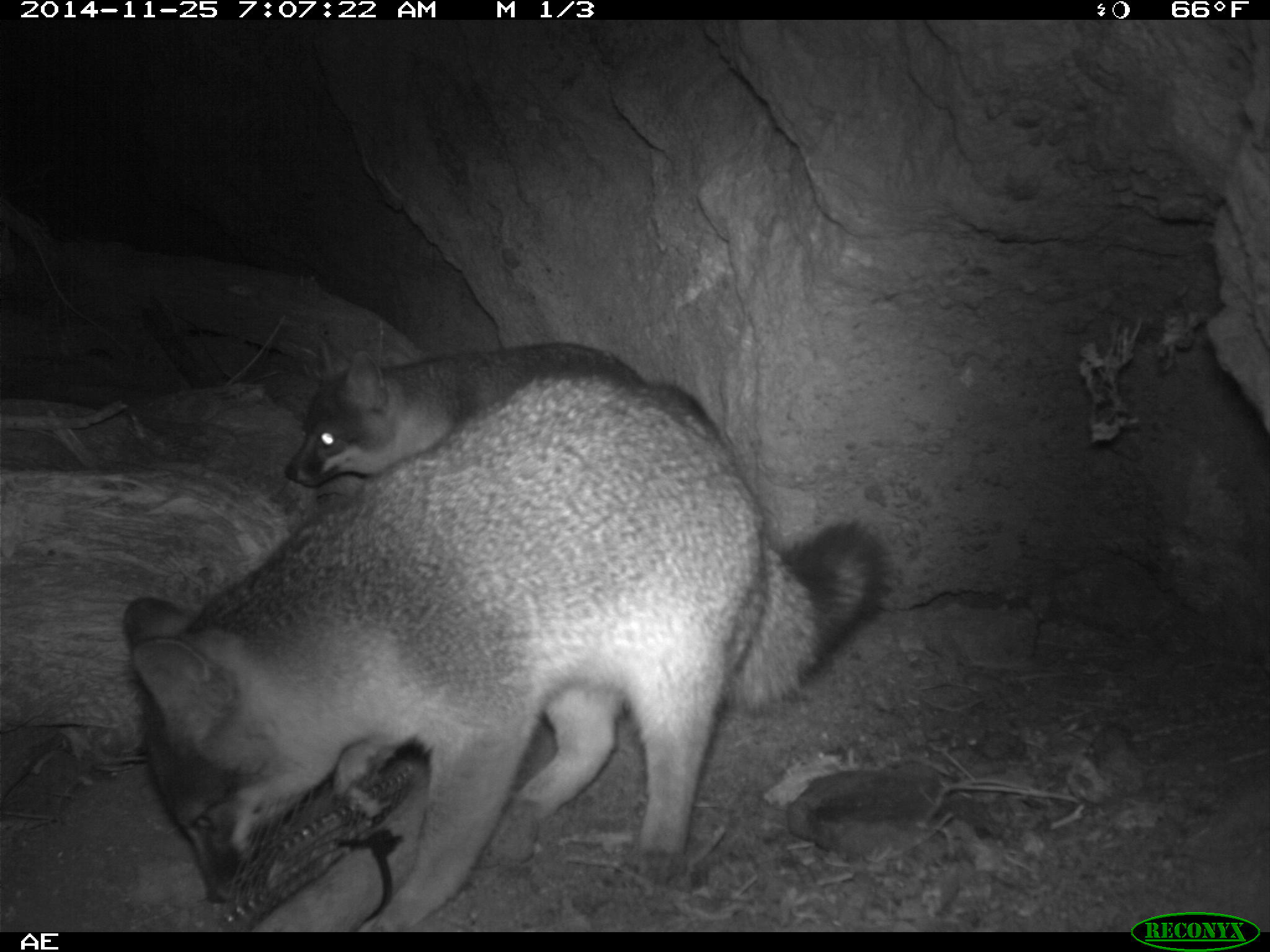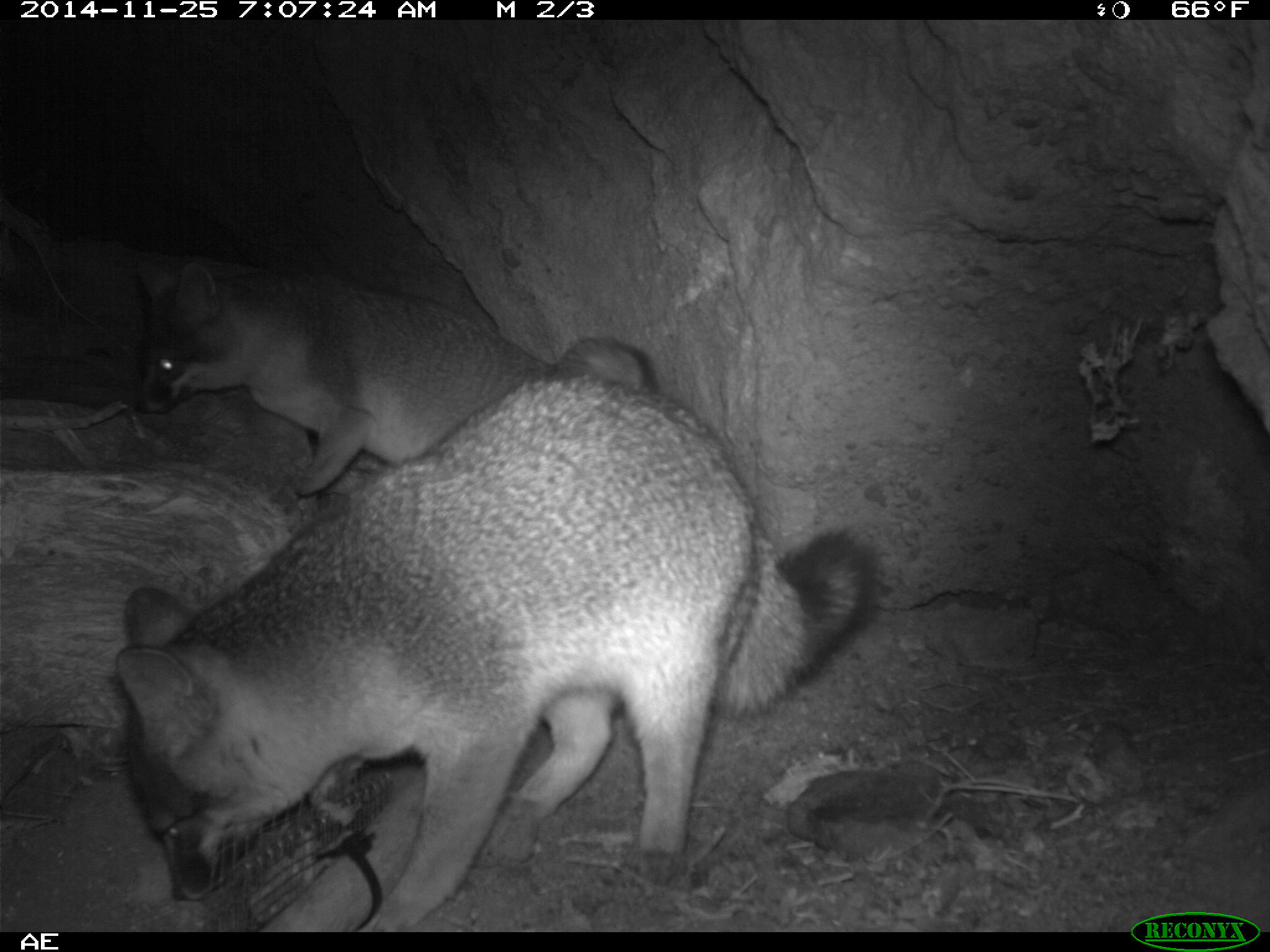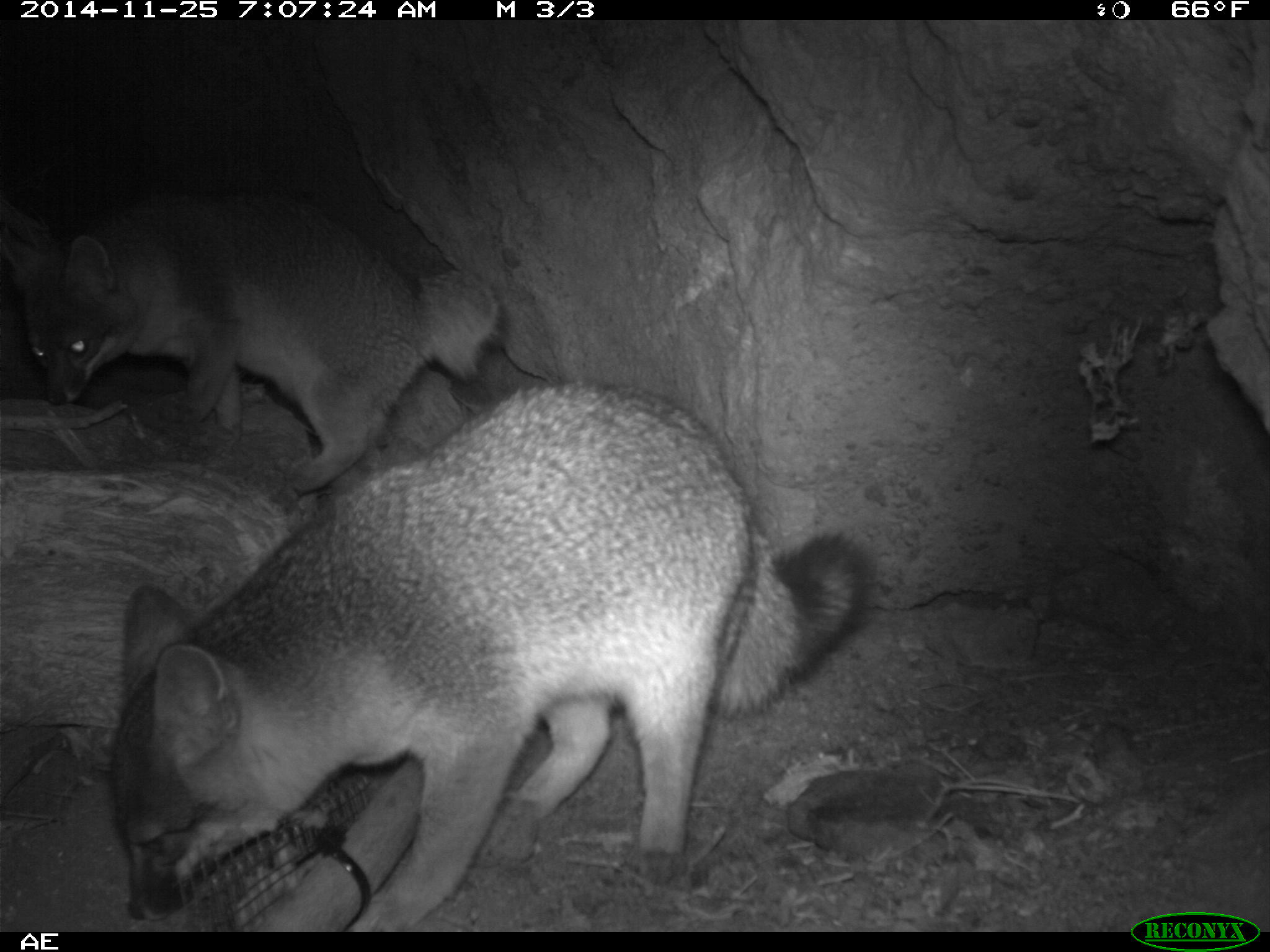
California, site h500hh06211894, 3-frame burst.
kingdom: Animalia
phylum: Chordata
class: Mammalia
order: Carnivora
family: Canidae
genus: Urocyon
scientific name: Urocyon littoralis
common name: island fox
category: fox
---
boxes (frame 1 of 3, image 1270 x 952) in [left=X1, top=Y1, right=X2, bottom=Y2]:
fox: [left=122, top=373, right=890, bottom=932]; [left=284, top=332, right=721, bottom=487]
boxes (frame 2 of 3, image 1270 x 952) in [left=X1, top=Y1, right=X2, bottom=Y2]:
fox: [left=117, top=376, right=874, bottom=933]; [left=133, top=259, right=659, bottom=505]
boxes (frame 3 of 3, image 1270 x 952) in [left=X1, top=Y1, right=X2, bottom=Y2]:
fox: [left=105, top=384, right=869, bottom=920]; [left=0, top=190, right=501, bottom=493]